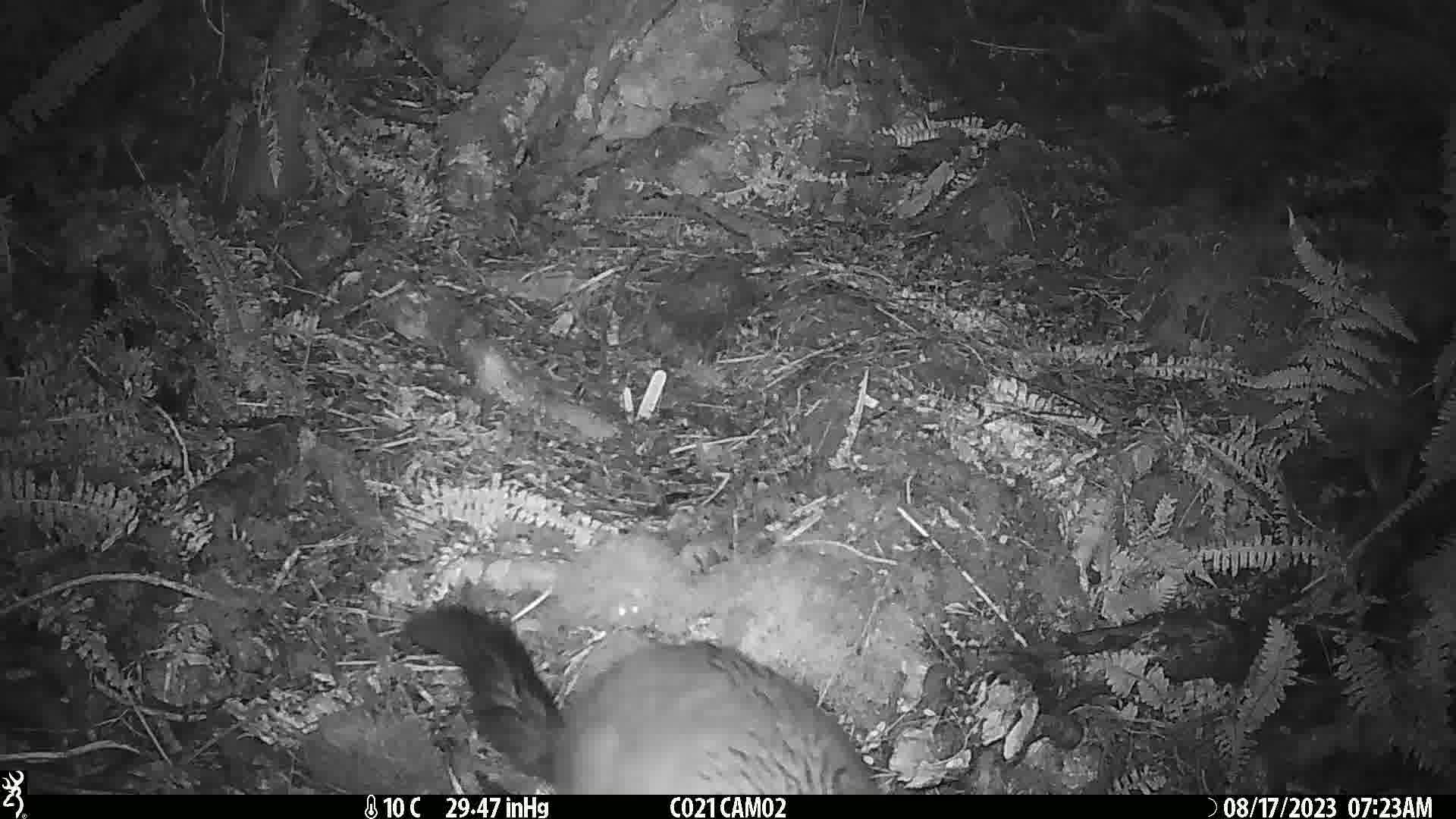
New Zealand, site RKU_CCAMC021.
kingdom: Animalia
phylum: Chordata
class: Mammalia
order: Diprotodontia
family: Phalangeridae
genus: Trichosurus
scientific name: Trichosurus vulpecula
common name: common brushtail possum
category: possum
Possum (common brushtail possum) (Trichosurus vulpecula).